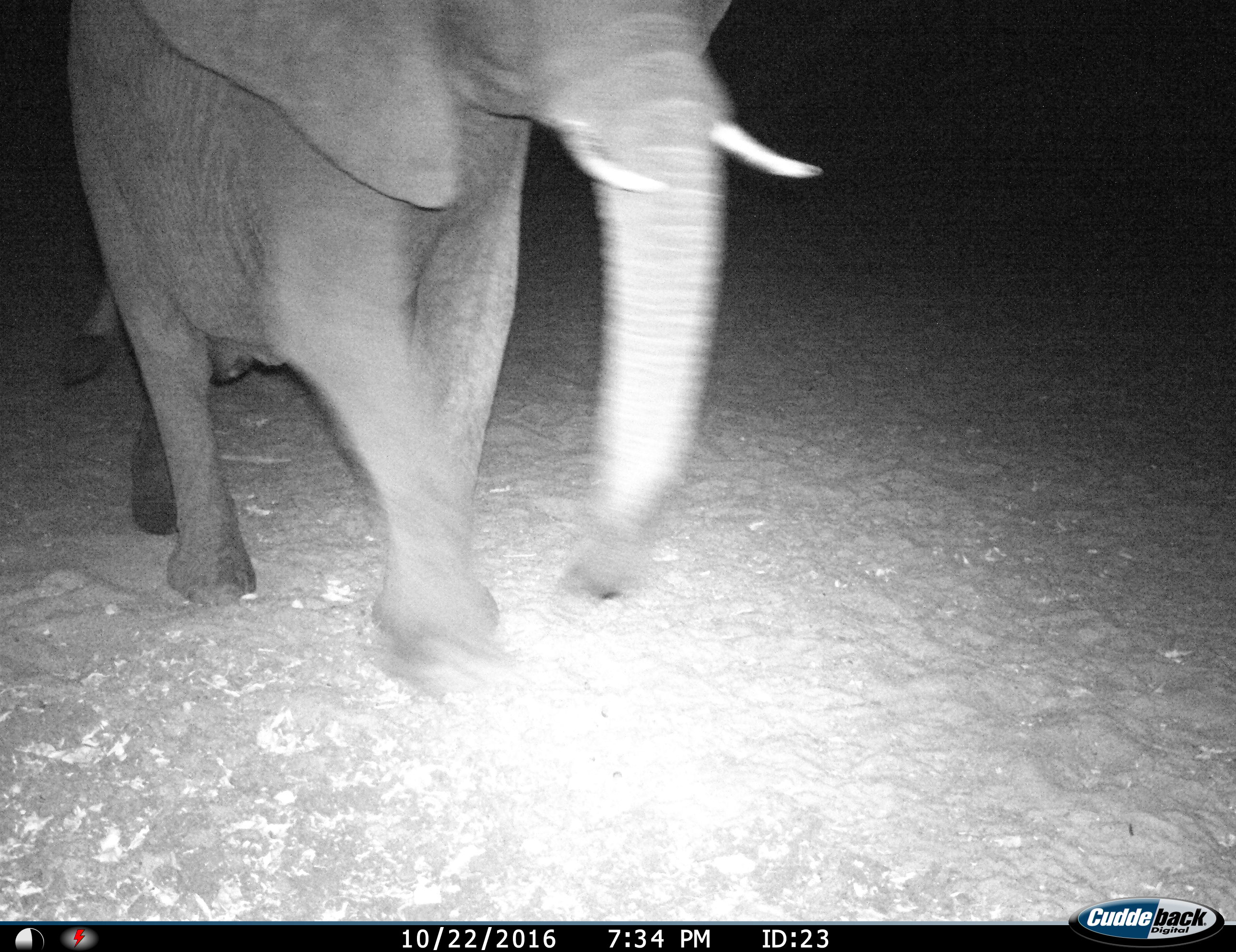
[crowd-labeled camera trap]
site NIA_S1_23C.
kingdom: Animalia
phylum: Chordata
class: Mammalia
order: Proboscidea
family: Elephantidae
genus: Loxodonta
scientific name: Loxodonta africana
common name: african bush elephant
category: elephant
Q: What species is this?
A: Elephant (african bush elephant) (Loxodonta africana).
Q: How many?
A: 1.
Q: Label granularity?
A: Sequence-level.